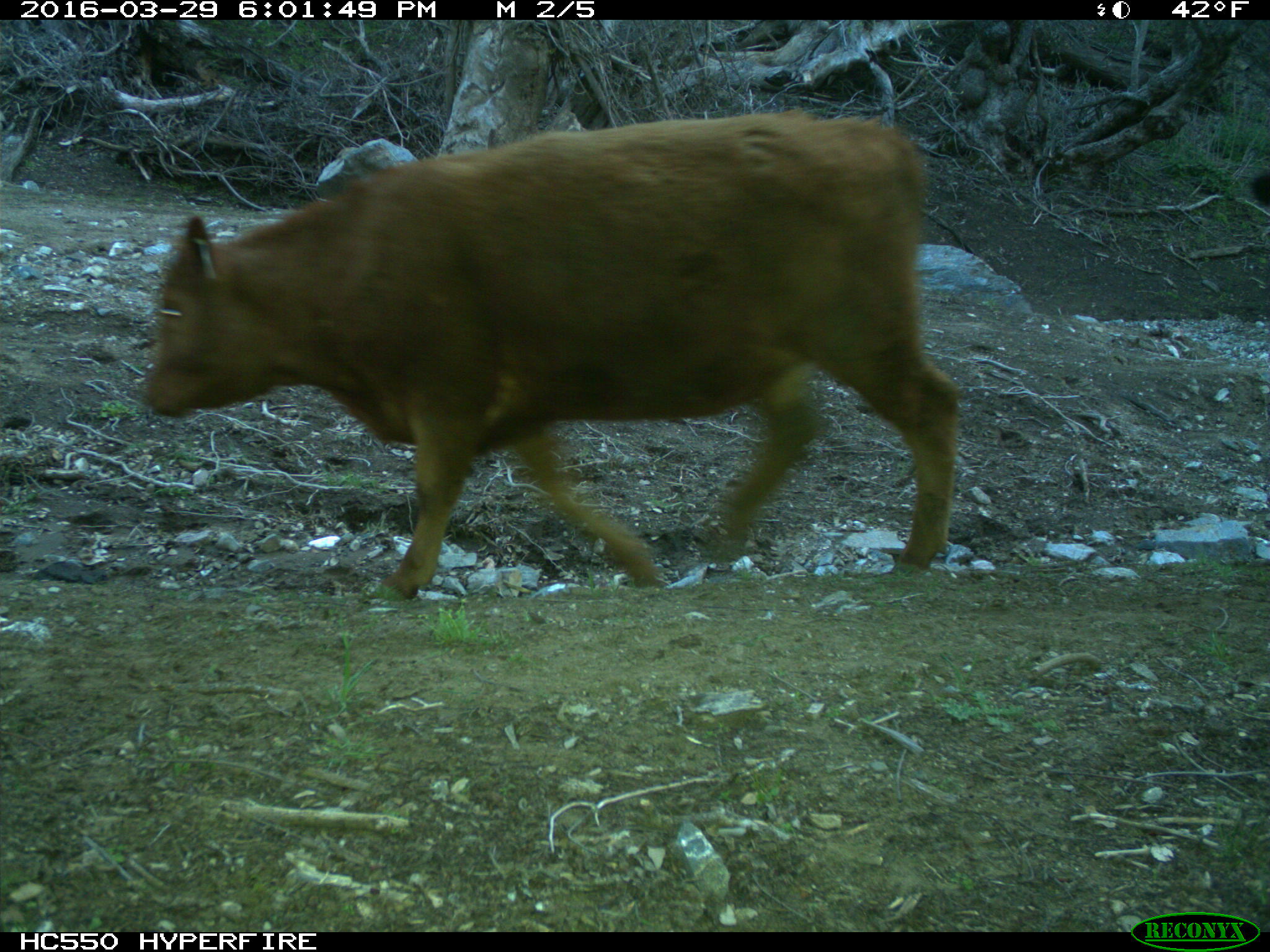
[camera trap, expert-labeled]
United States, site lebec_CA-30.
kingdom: Animalia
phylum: Chordata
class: Mammalia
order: Artiodactyla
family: Bovidae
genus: Bos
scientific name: Bos taurus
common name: domestic cow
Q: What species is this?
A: Bos taurus (domestic cow).